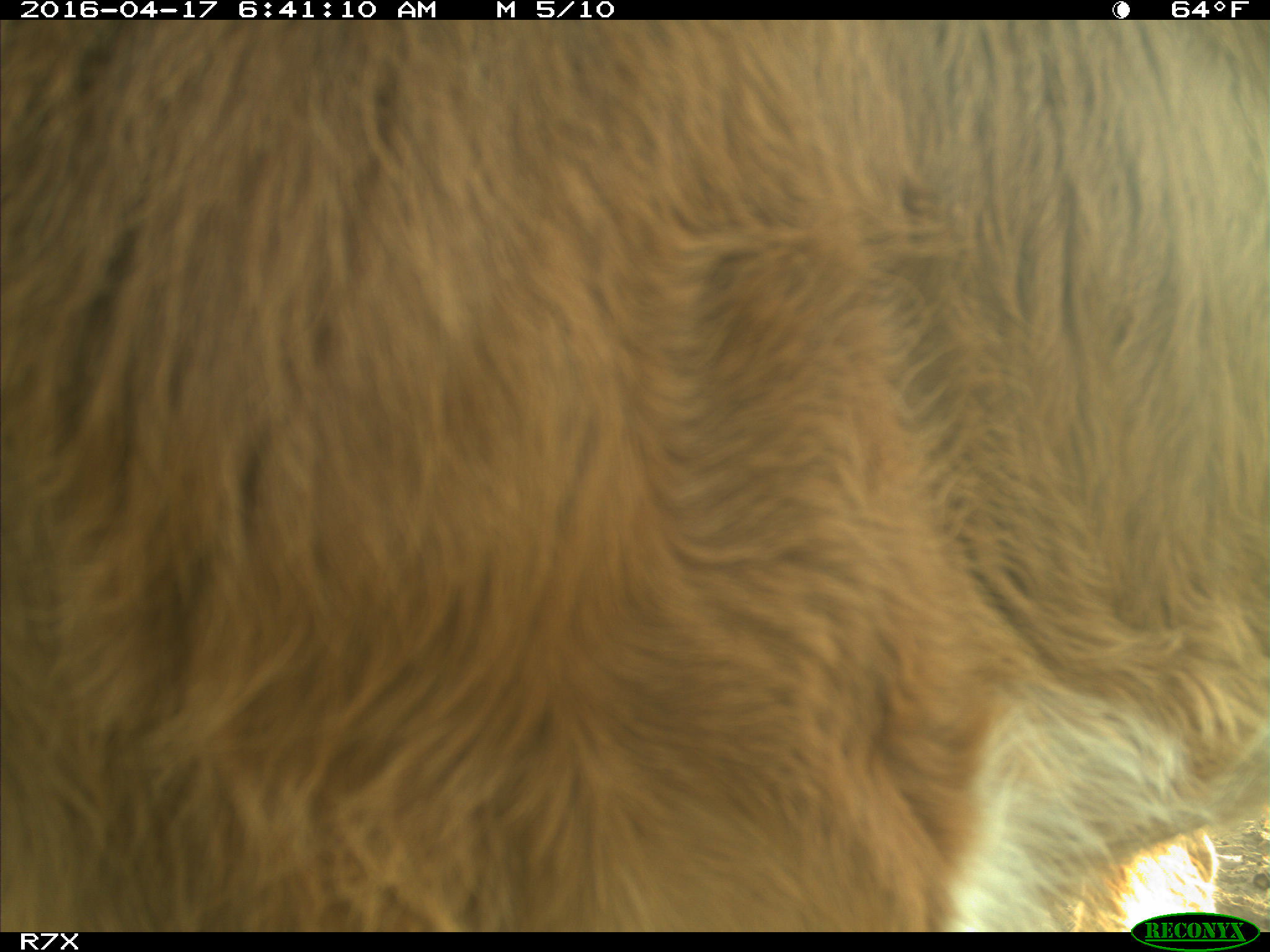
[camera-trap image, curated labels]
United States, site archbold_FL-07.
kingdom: Animalia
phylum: Chordata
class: Mammalia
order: Artiodactyla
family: Bovidae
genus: Bos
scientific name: Bos taurus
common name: domestic cow